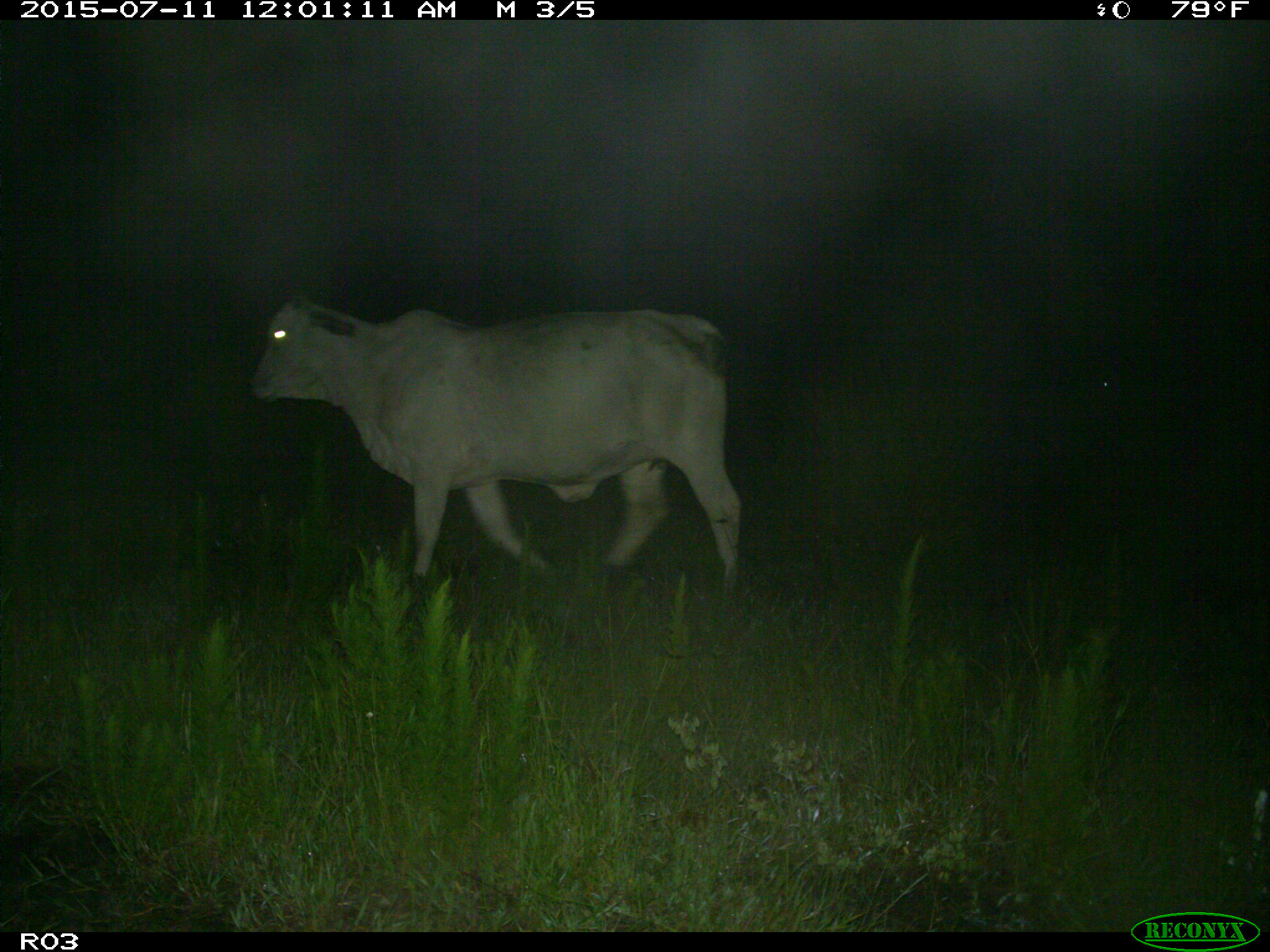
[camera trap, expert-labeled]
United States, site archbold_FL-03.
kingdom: Animalia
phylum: Chordata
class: Mammalia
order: Artiodactyla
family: Bovidae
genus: Bos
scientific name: Bos taurus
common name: domestic cow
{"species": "Bos taurus (domestic cow)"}